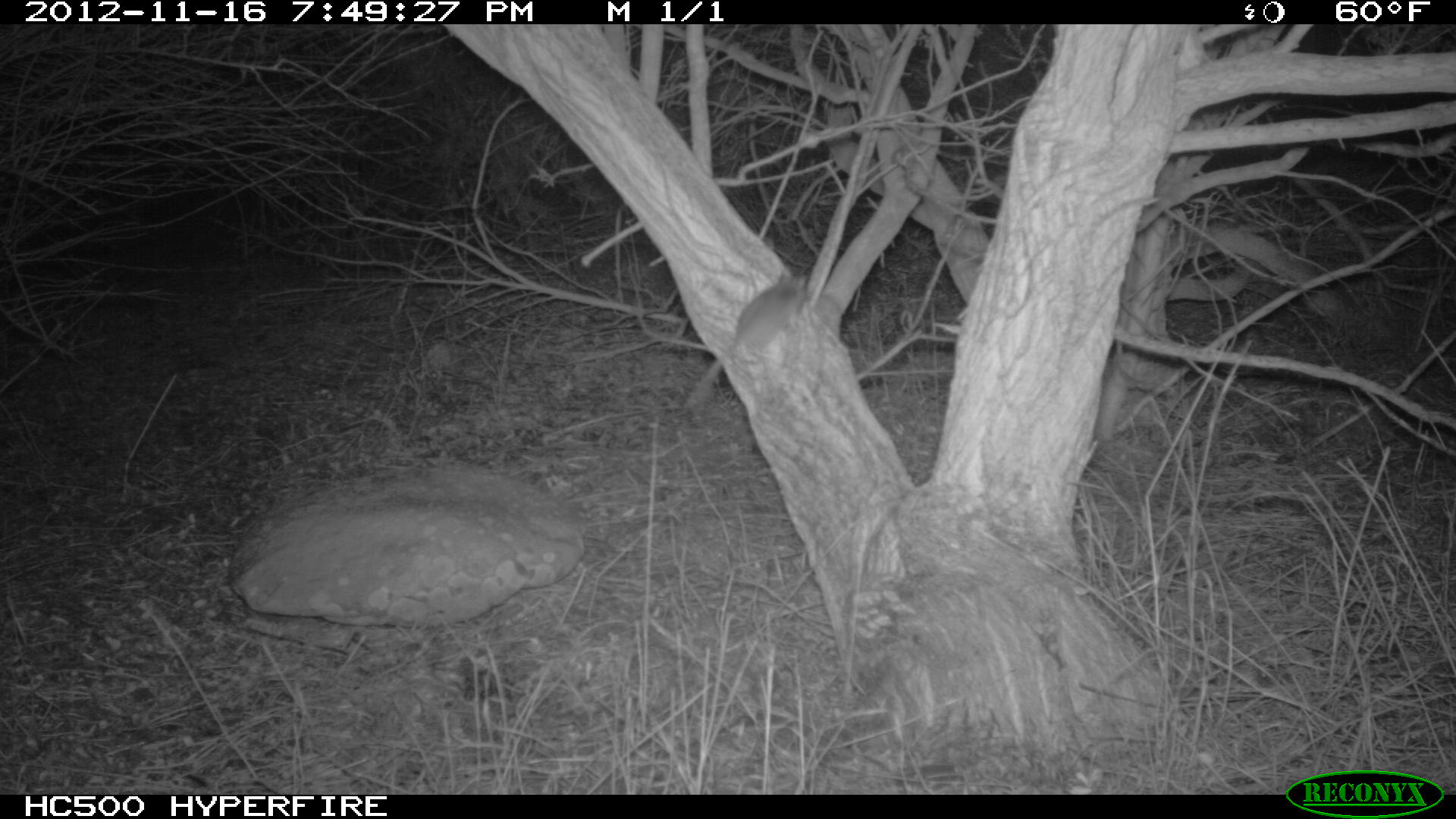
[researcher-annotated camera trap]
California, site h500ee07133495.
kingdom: Animalia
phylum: Chordata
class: Mammalia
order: Rodentia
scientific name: Rodentia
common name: rodent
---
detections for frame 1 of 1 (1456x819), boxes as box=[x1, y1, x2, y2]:
rodent: box=[683, 271, 808, 418]